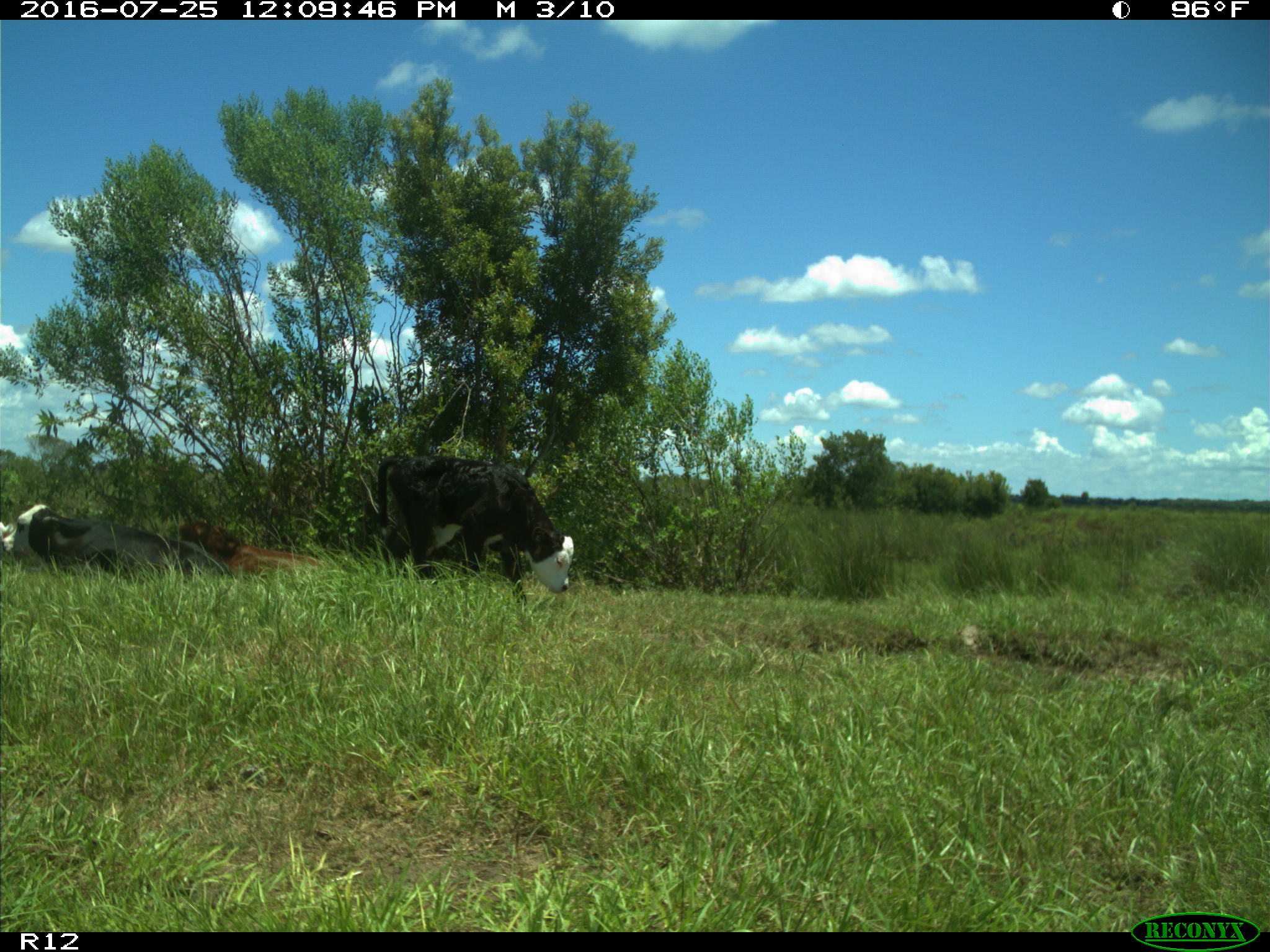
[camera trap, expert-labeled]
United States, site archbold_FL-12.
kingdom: Animalia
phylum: Chordata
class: Mammalia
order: Artiodactyla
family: Bovidae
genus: Bos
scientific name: Bos taurus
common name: domestic cow